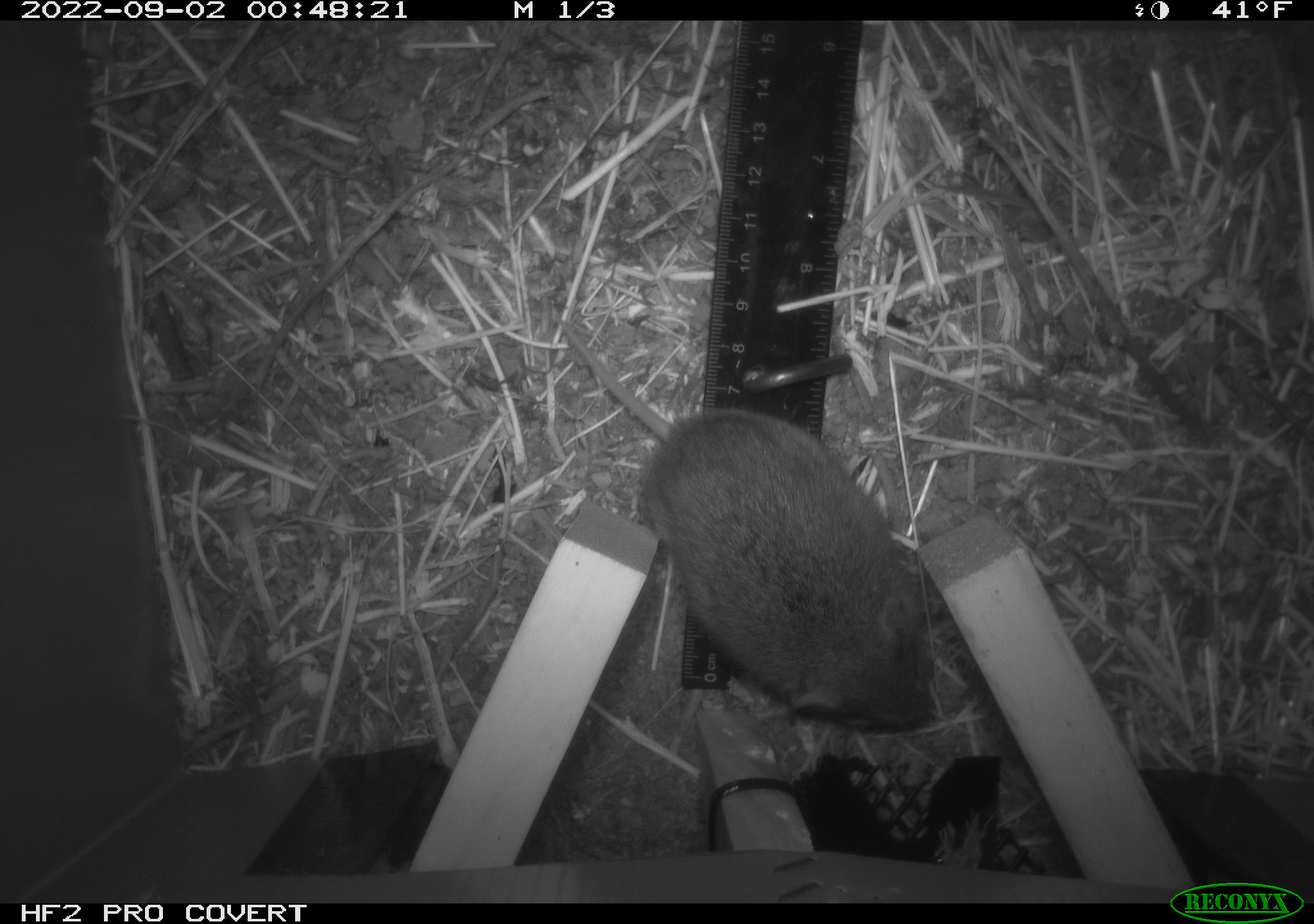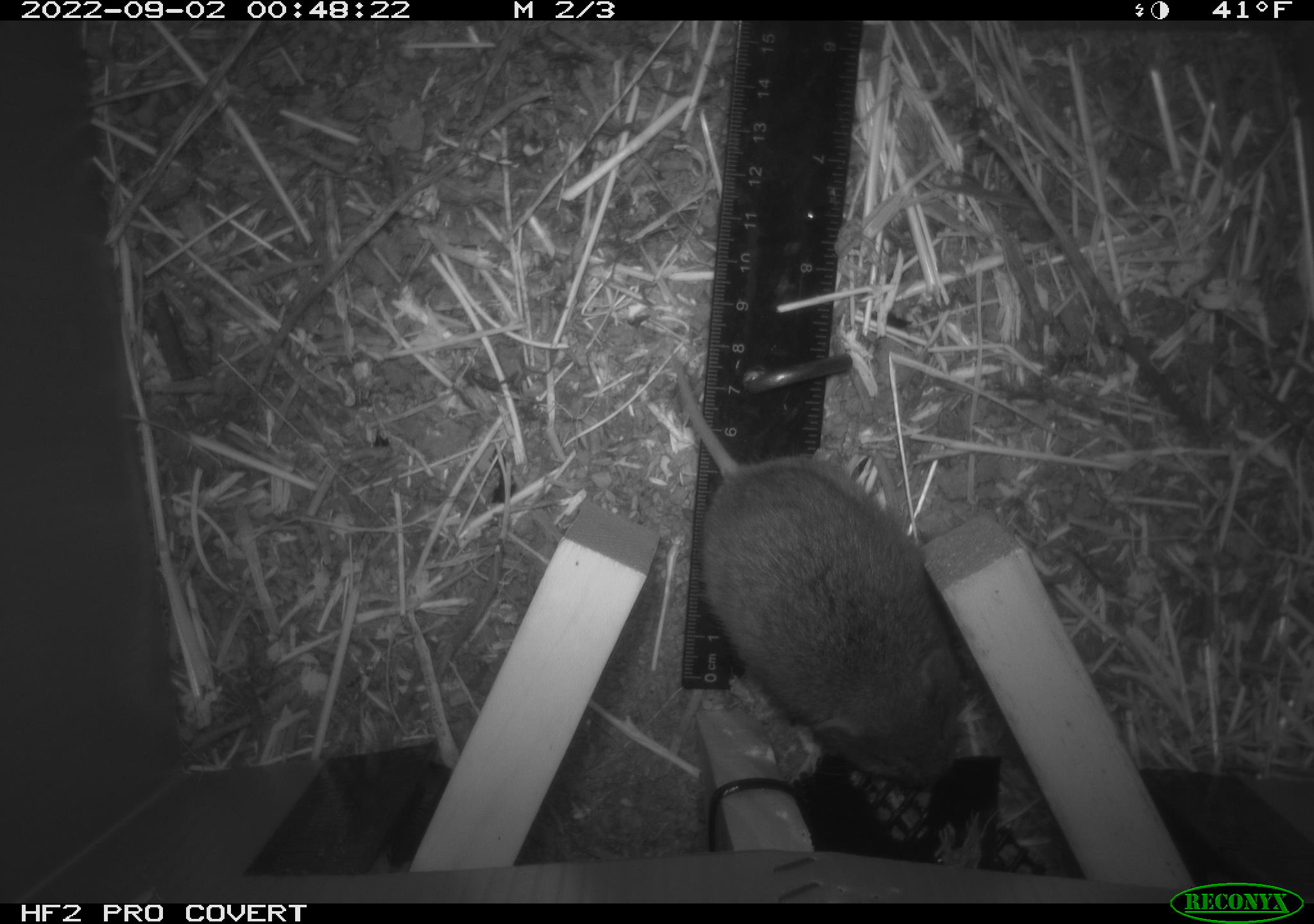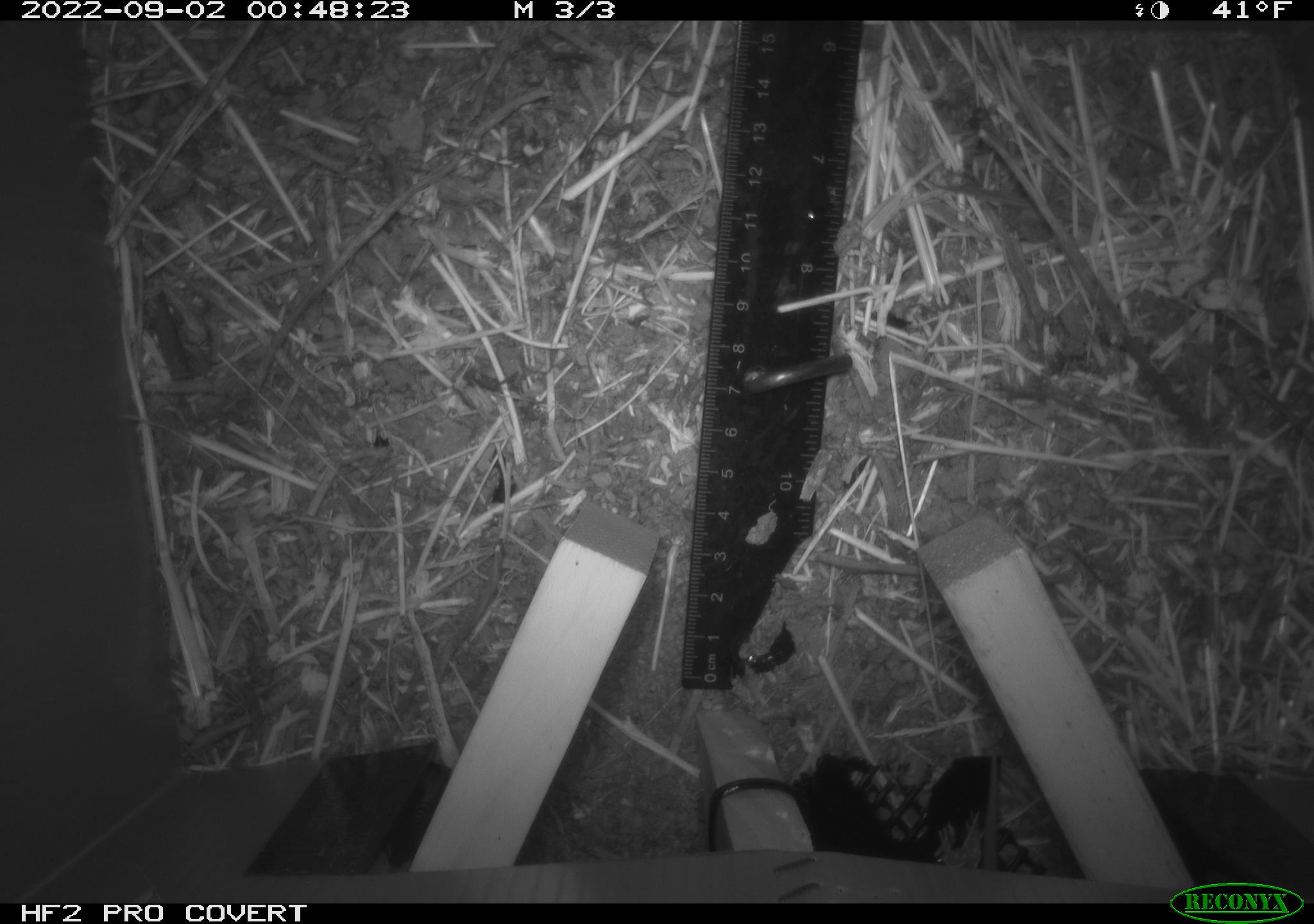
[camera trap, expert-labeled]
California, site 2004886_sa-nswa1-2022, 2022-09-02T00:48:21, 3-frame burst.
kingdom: Animalia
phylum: Chordata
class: Mammalia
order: Rodentia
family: Cricetidae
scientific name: Cricetidae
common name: hamsters, voles, lemmings, and allies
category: cricetidae family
Cricetidae family (hamsters, voles, lemmings, and allies) (Cricetidae).